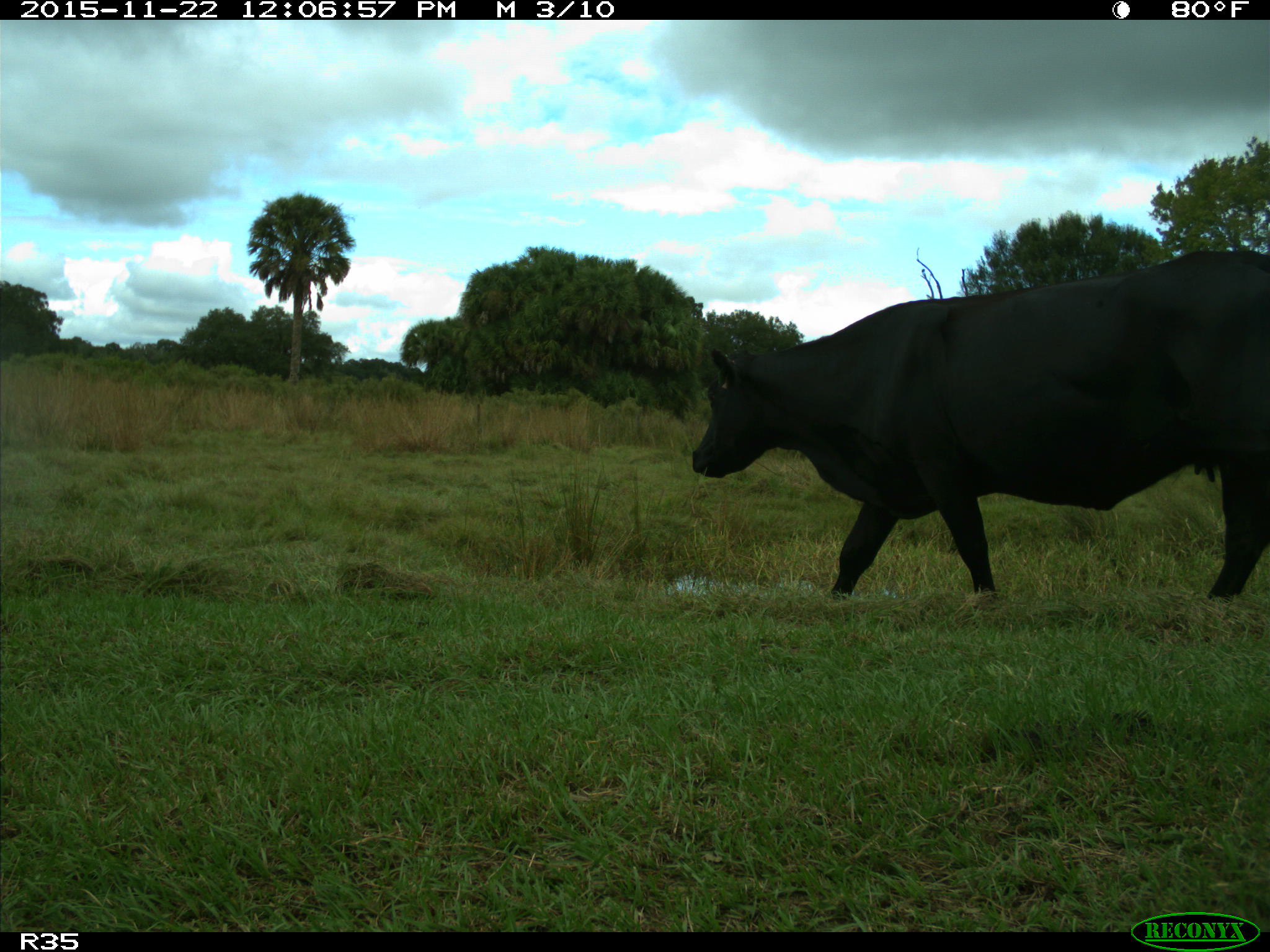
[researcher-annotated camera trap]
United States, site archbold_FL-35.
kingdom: Animalia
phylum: Chordata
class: Mammalia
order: Artiodactyla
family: Bovidae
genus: Bos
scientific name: Bos taurus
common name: domestic cow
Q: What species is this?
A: Bos taurus (domestic cow).